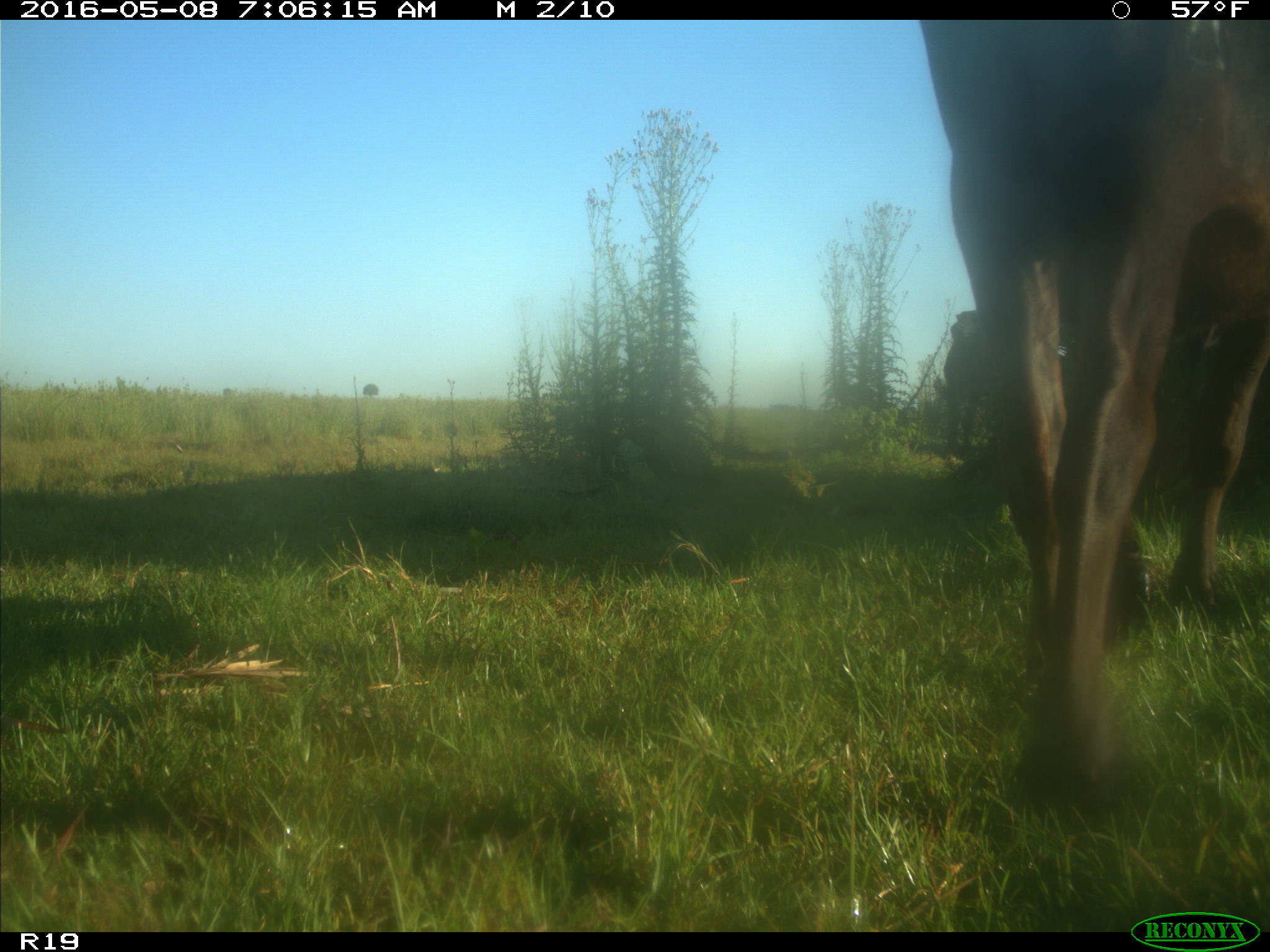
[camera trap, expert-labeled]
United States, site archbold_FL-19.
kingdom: Animalia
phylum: Chordata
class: Mammalia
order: Artiodactyla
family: Bovidae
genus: Bos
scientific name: Bos taurus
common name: domestic cow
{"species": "Bos taurus (domestic cow)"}